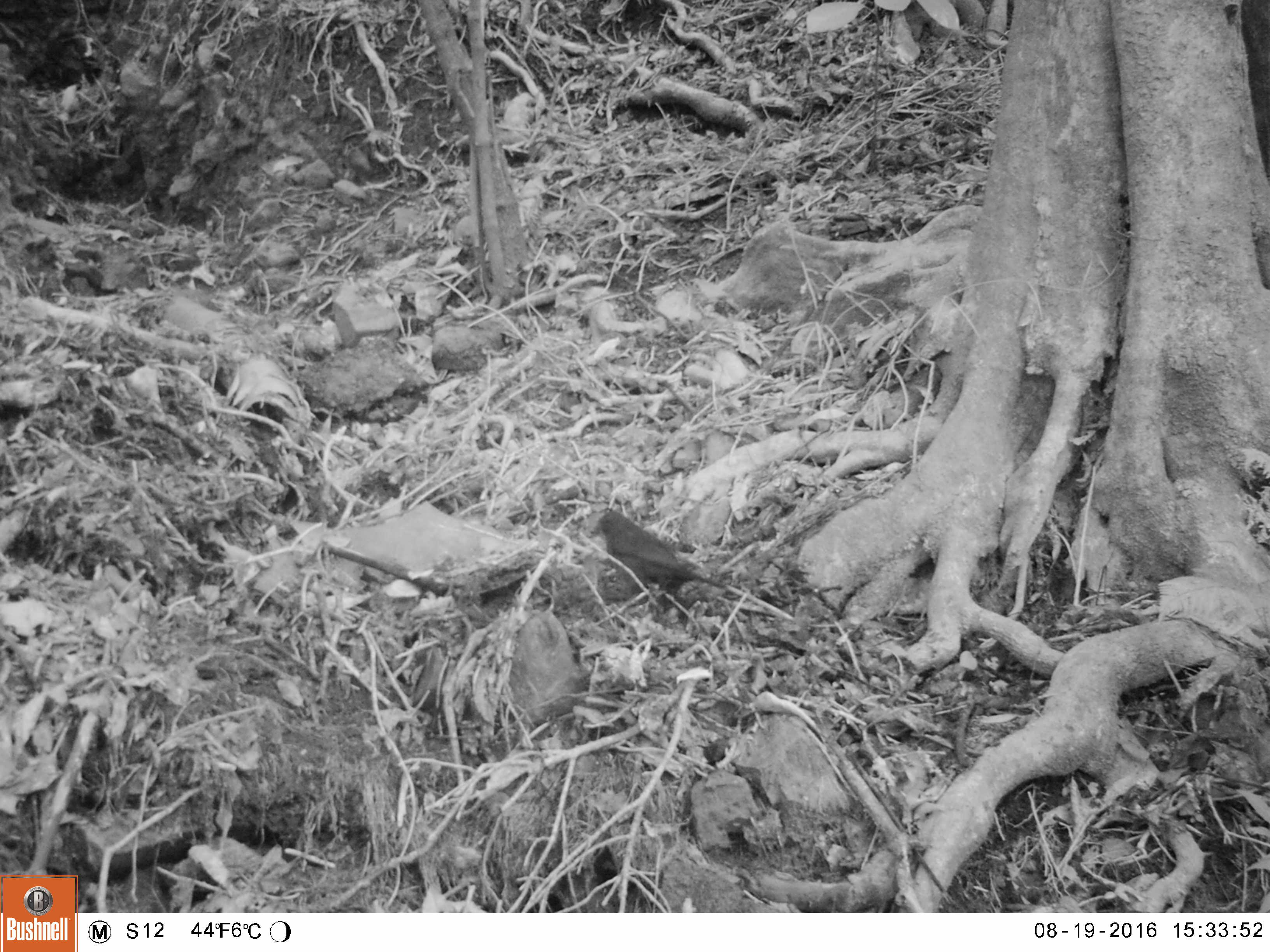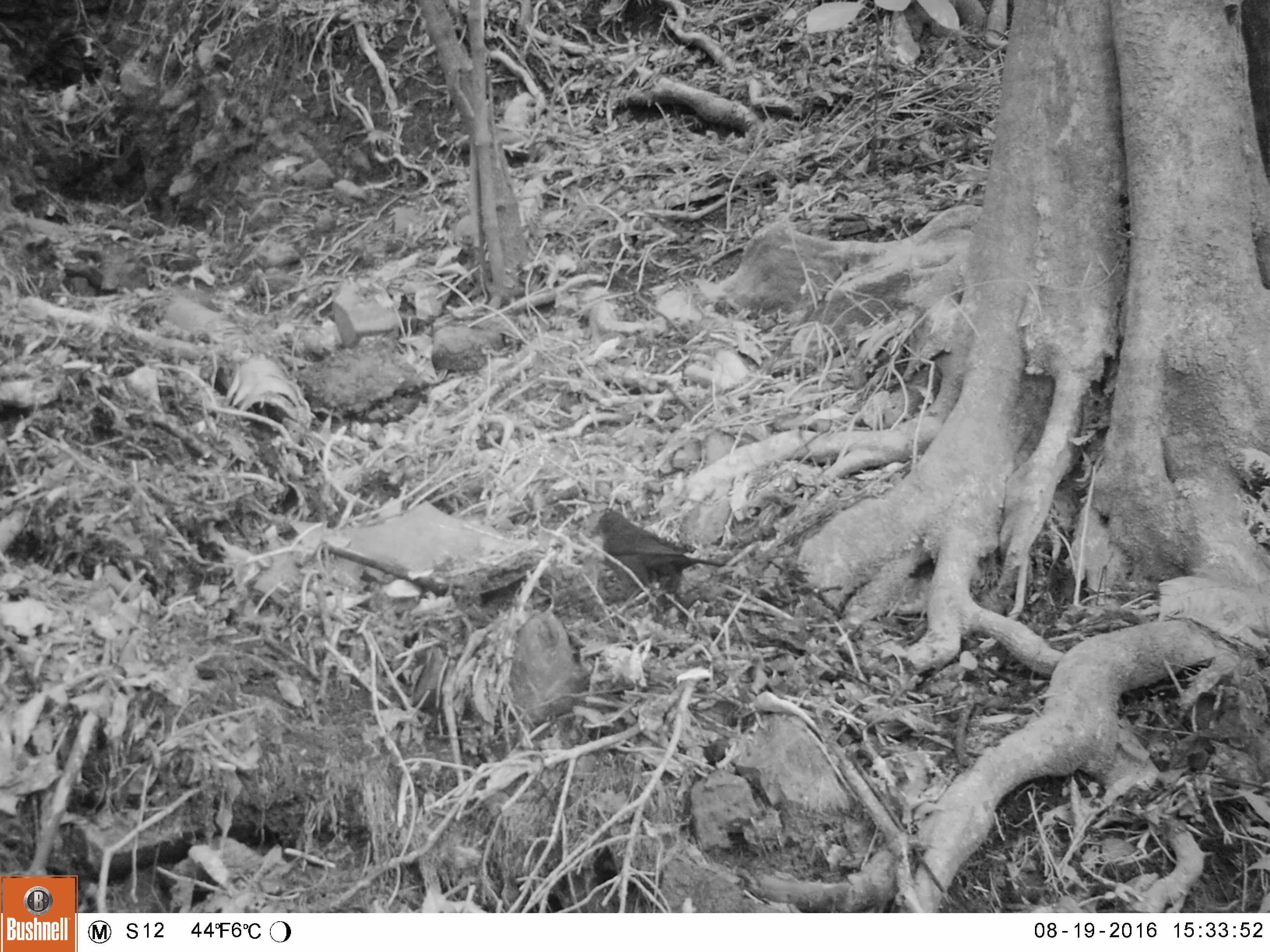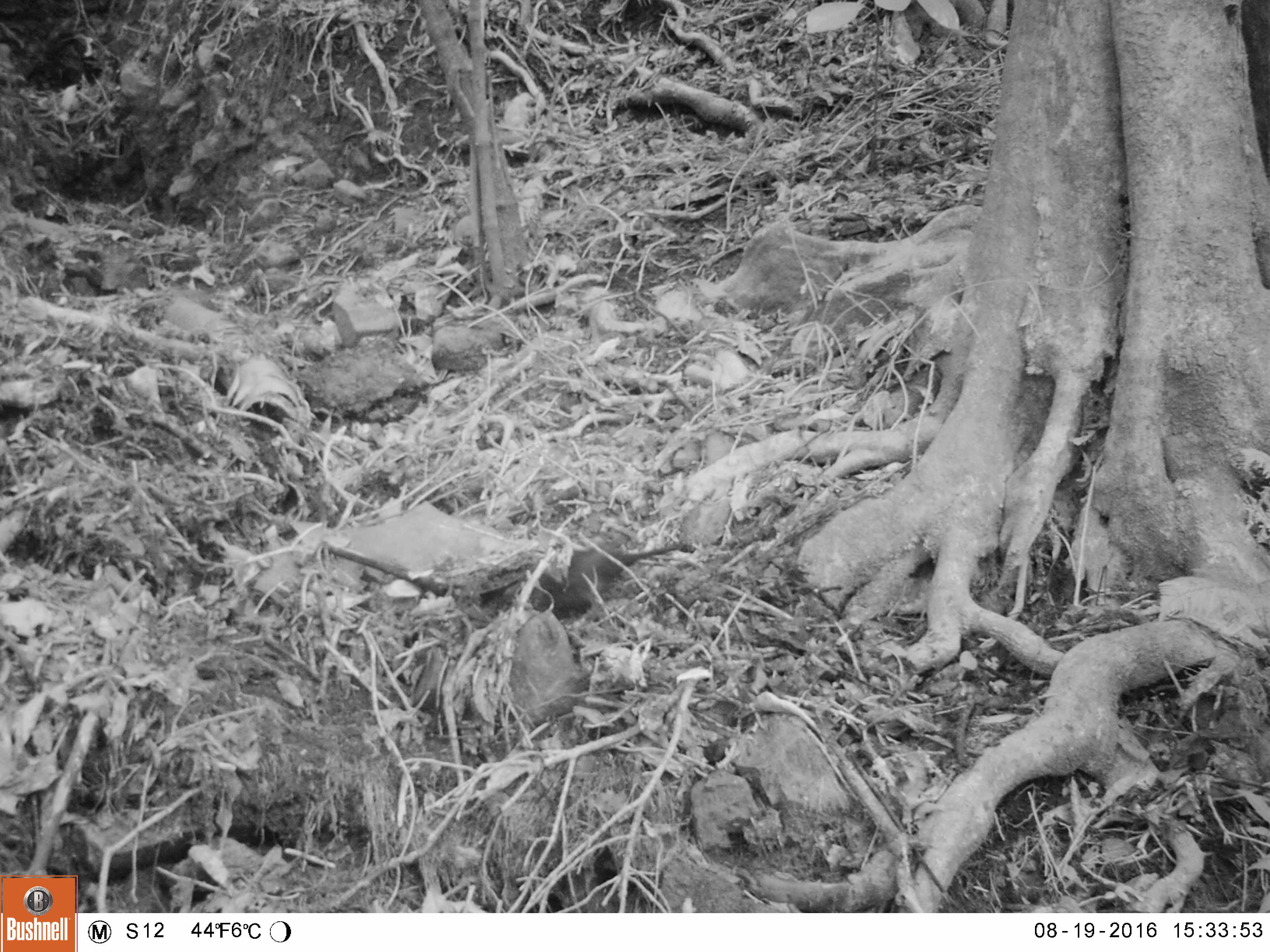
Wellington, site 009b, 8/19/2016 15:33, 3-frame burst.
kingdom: Animalia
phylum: Chordata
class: Aves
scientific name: Aves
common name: bird